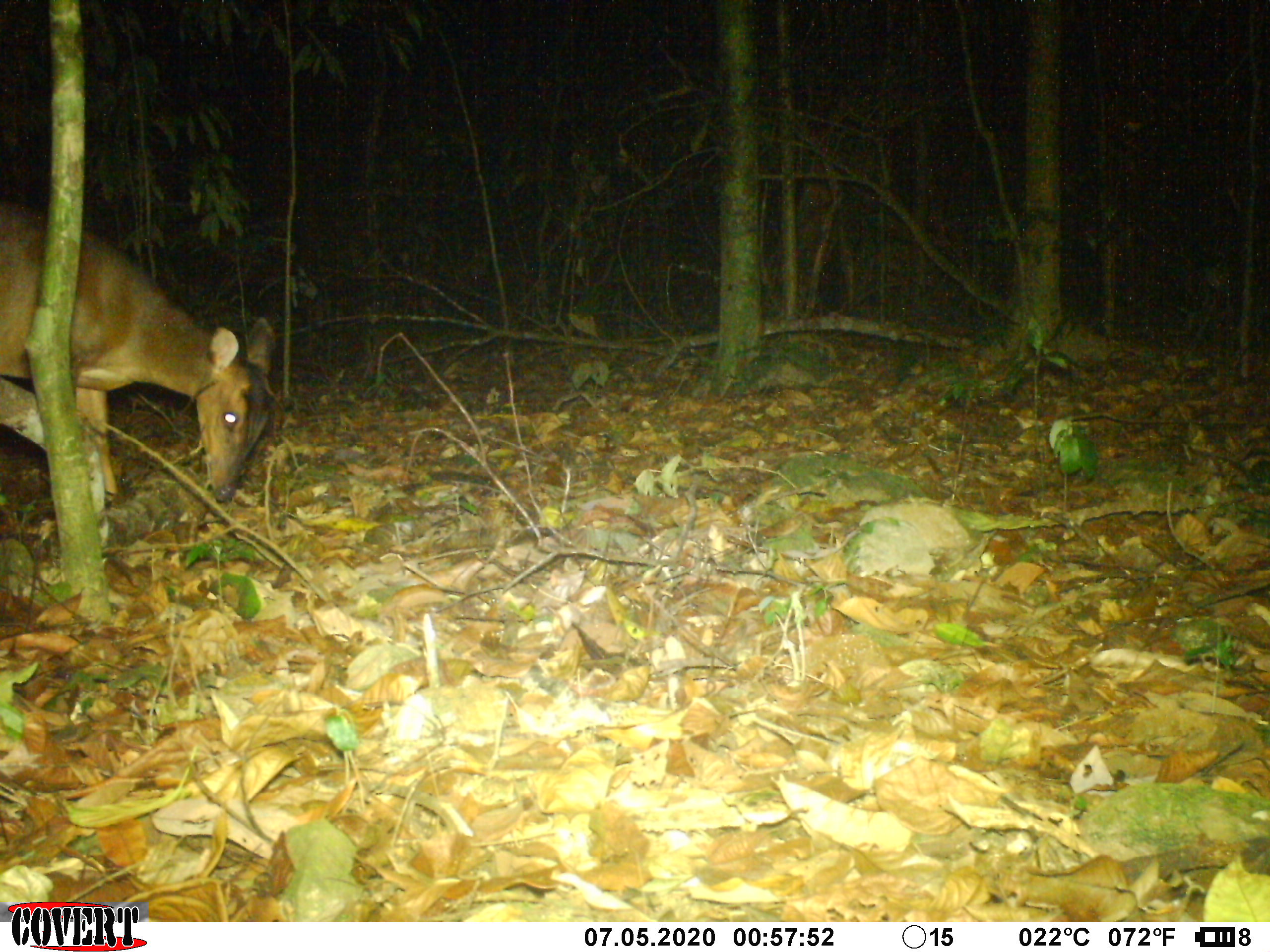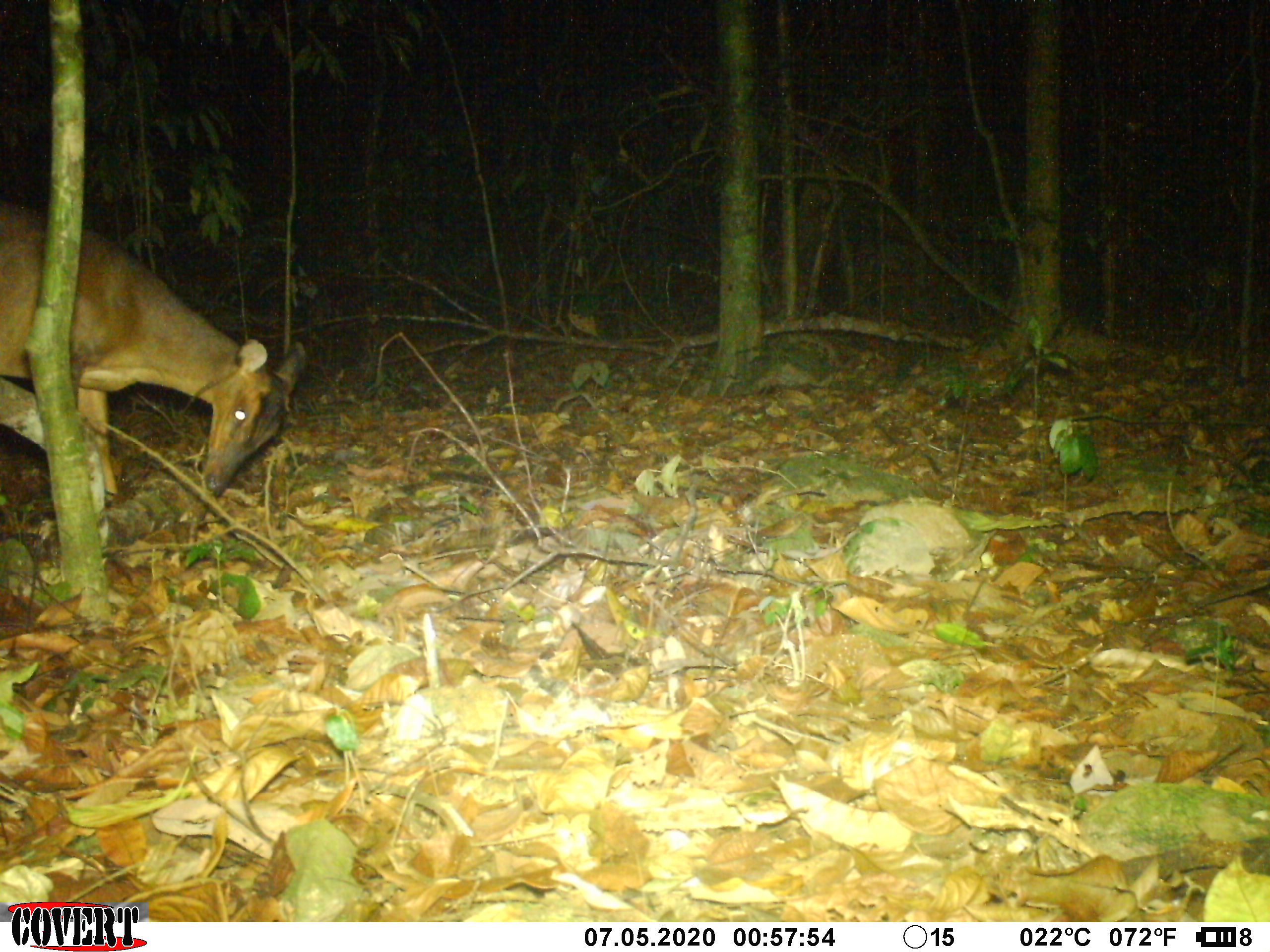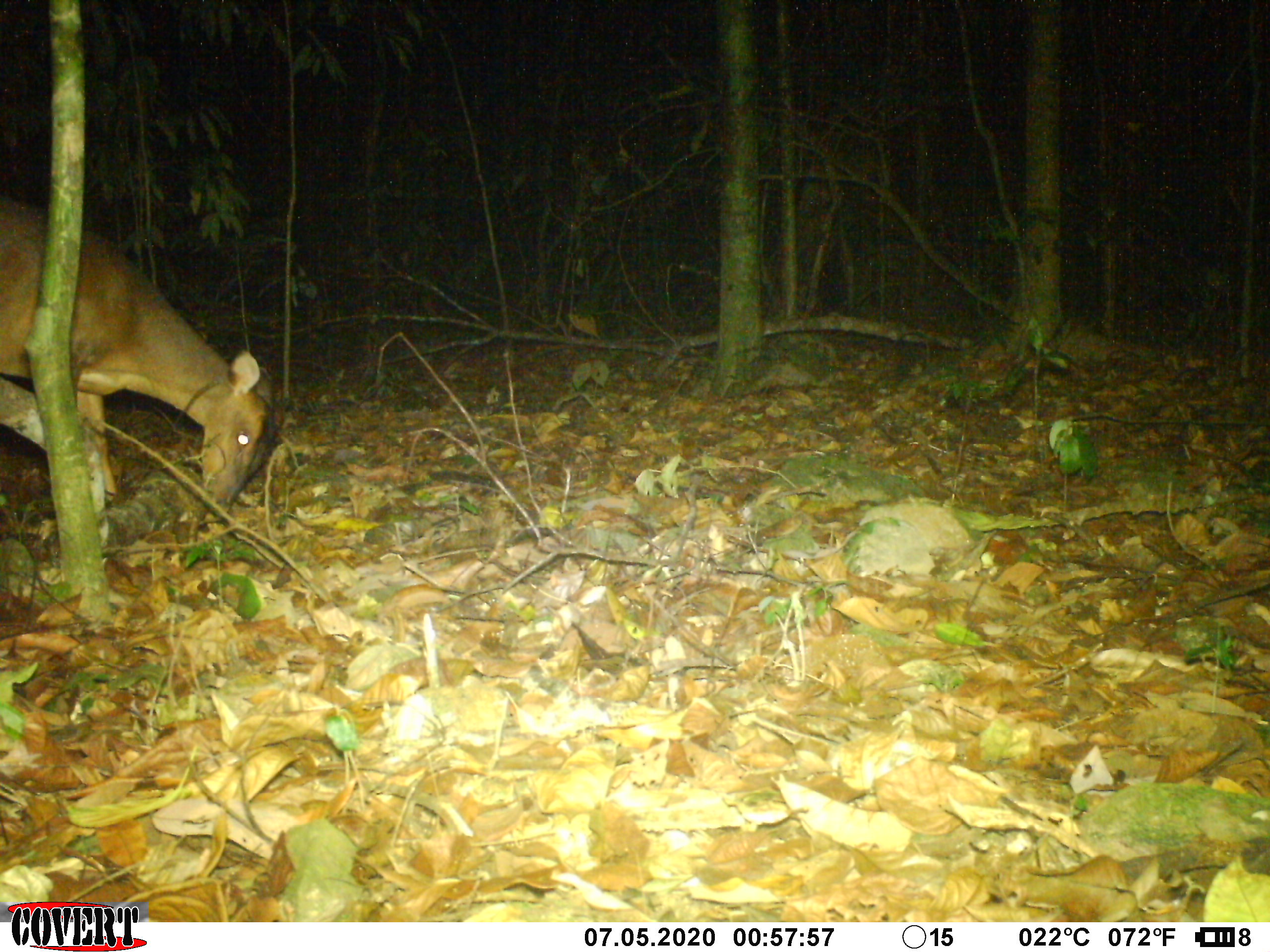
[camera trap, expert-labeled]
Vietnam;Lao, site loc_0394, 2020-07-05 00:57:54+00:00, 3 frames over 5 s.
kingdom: Animalia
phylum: Chordata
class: Mammalia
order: Artiodactyla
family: Cervidae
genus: Muntiacus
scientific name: Muntiacus vuquangensis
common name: large-antlered muntjac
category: large antlered muntjac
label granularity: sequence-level